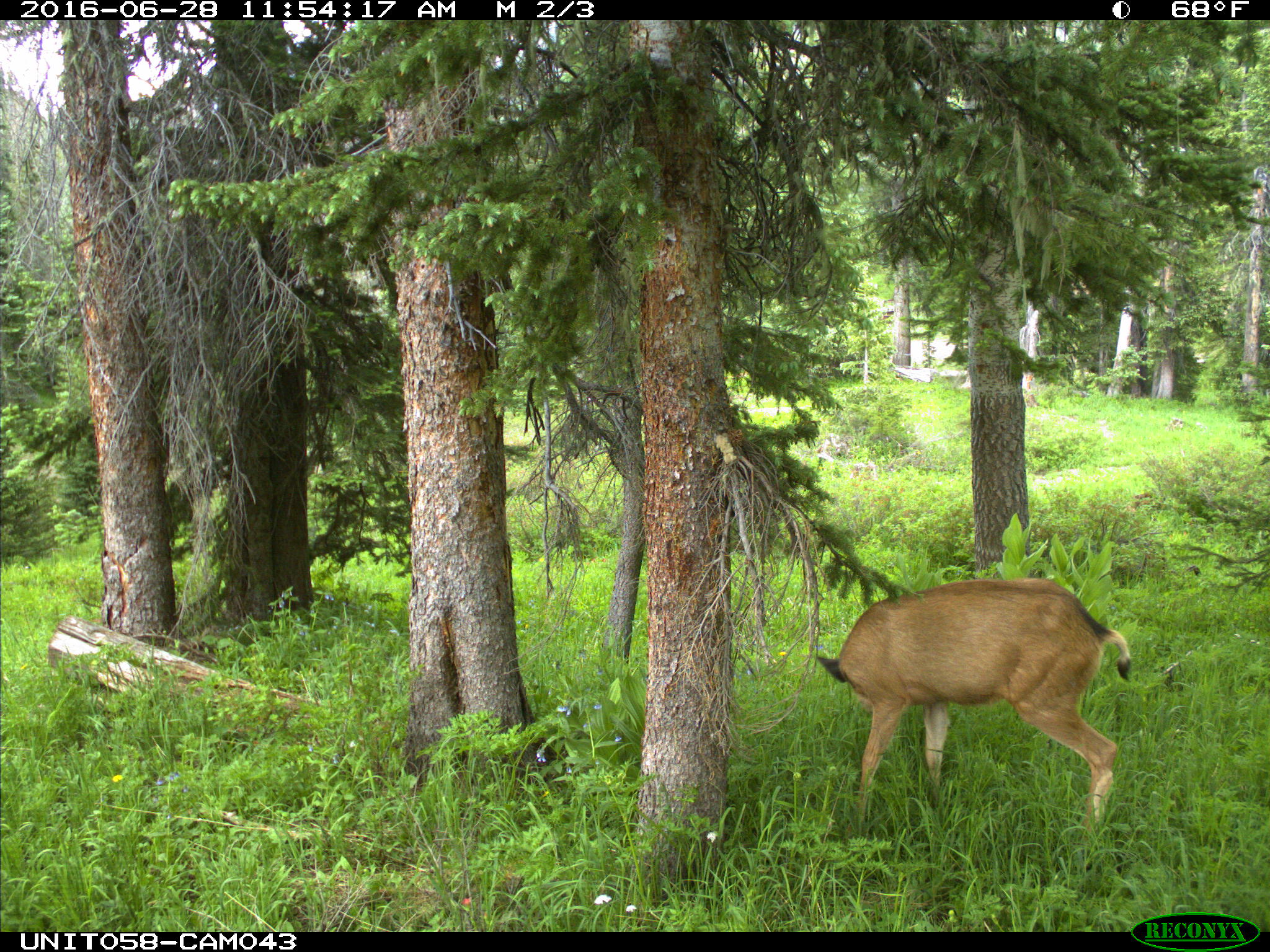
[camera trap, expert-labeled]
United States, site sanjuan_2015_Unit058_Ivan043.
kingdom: Animalia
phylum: Chordata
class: Mammalia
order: Artiodactyla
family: Cervidae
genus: Odocoileus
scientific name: Odocoileus hemionus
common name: mule deer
Odocoileus hemionus (mule deer).